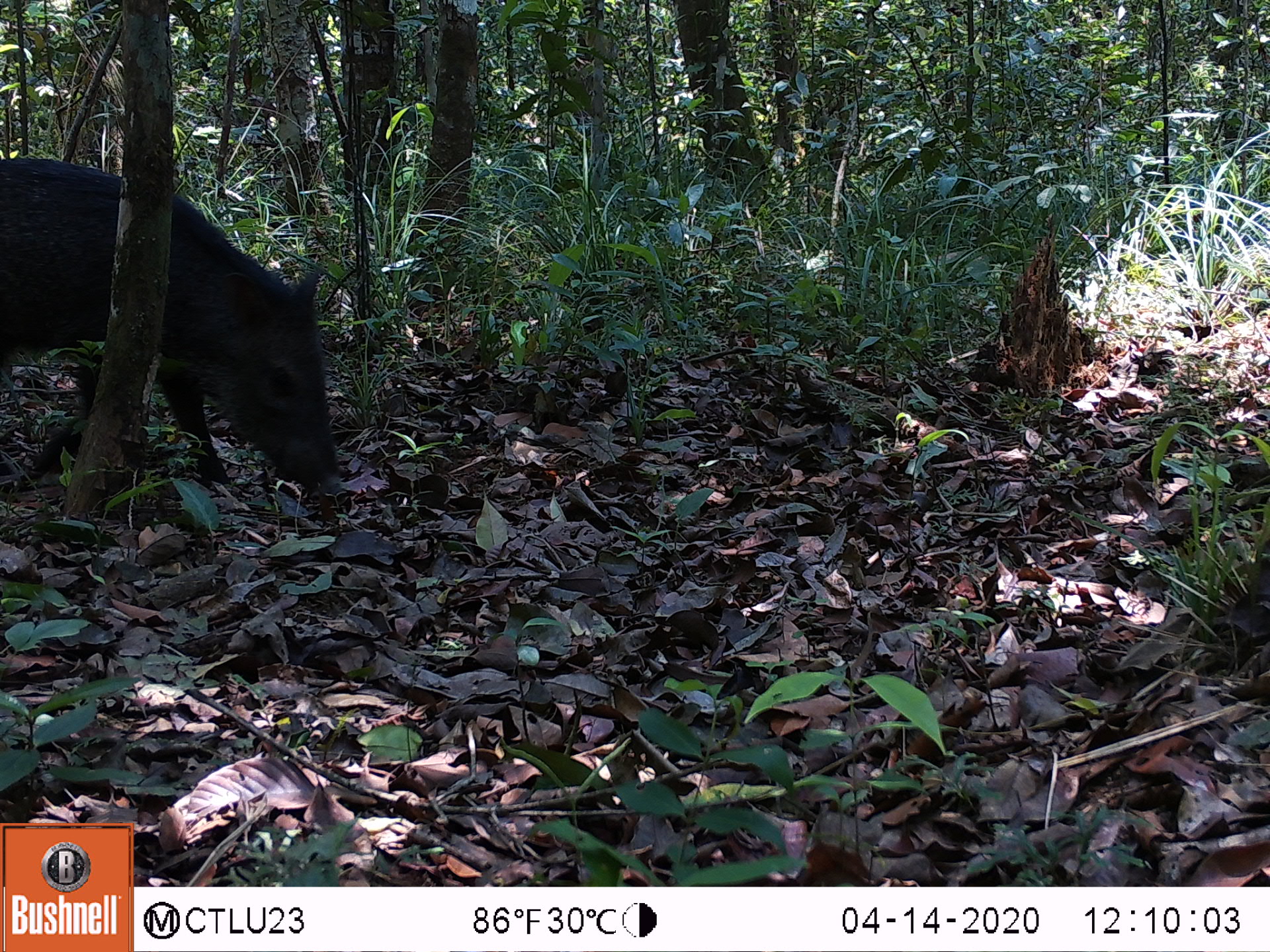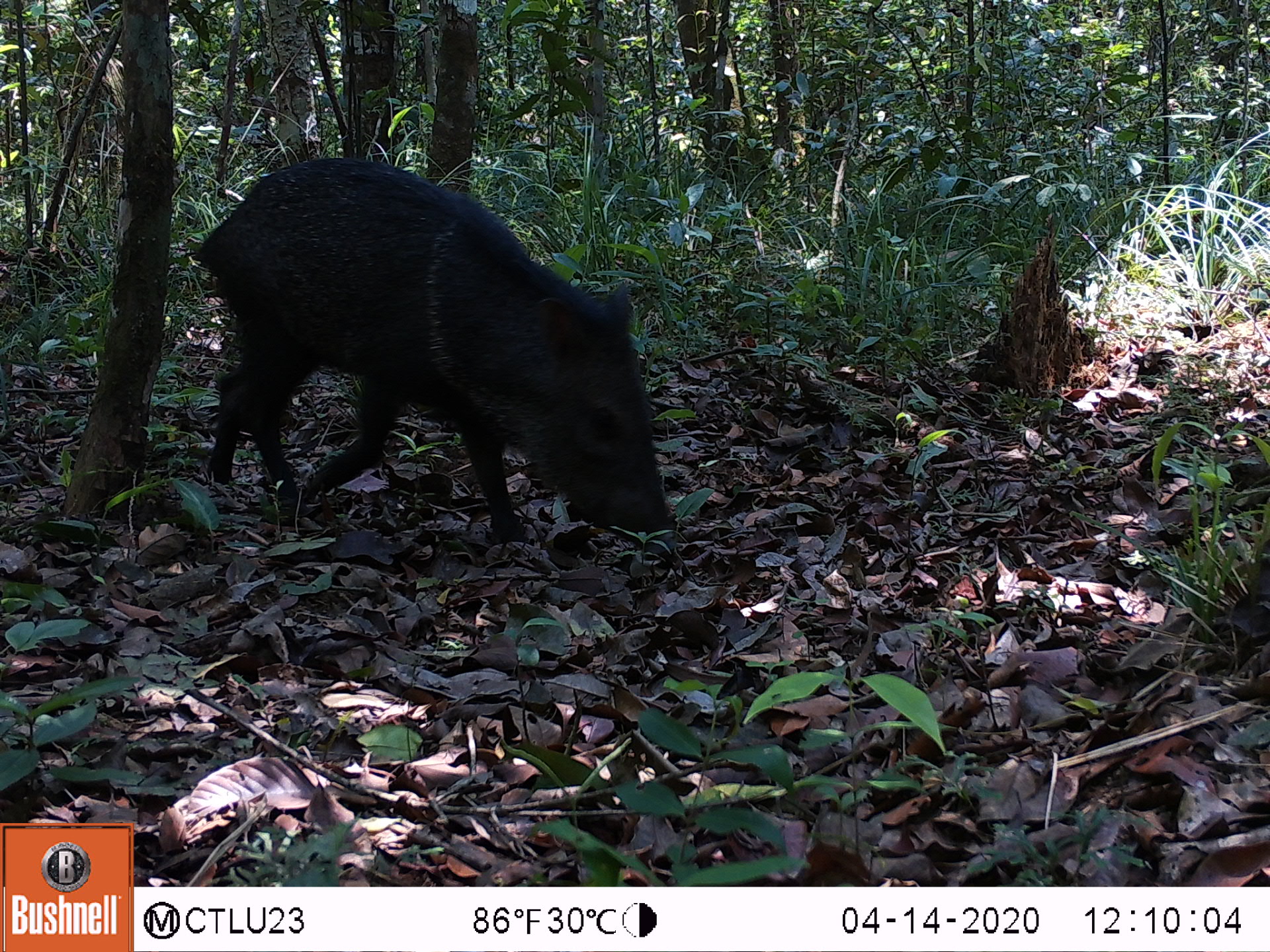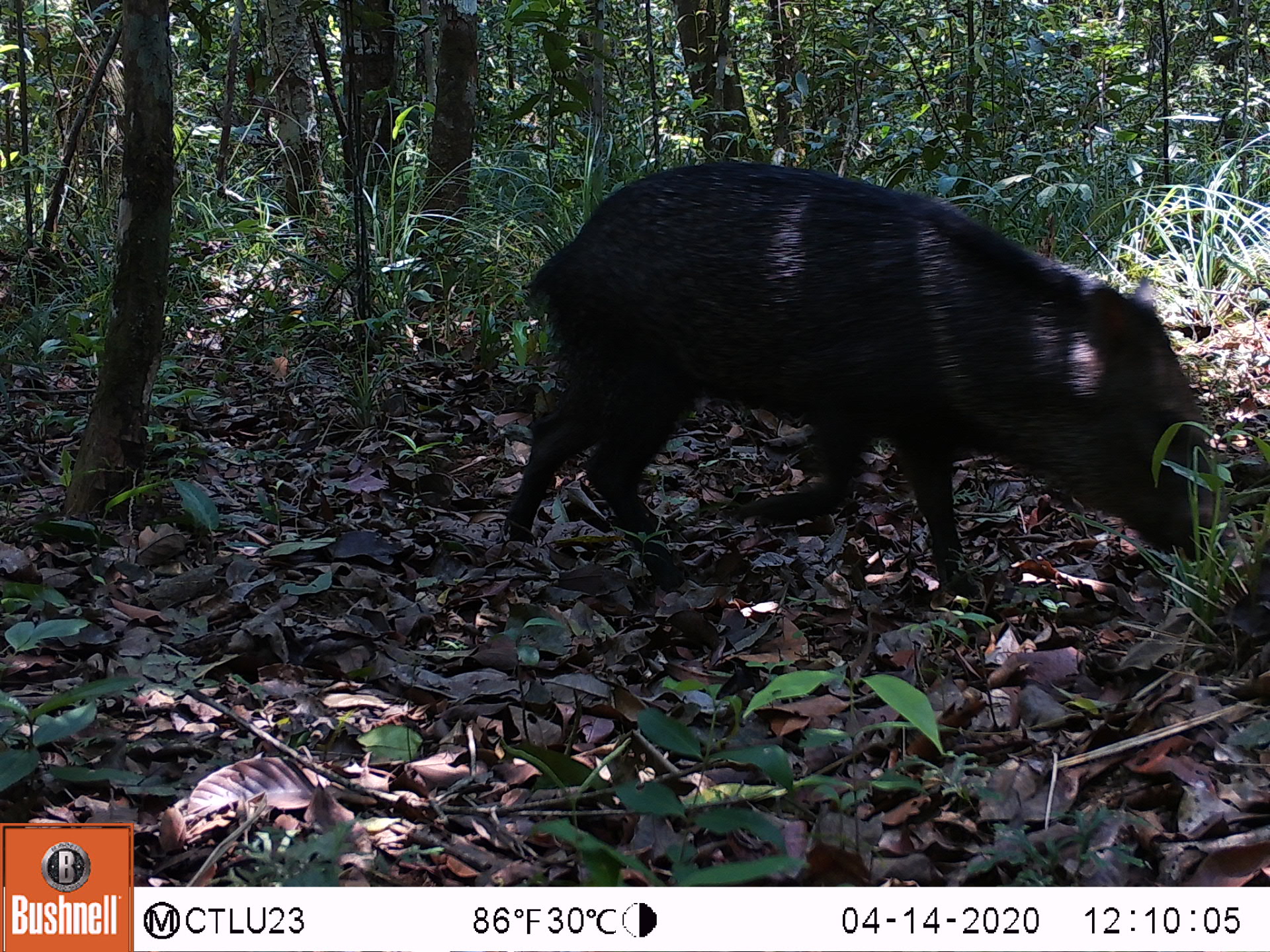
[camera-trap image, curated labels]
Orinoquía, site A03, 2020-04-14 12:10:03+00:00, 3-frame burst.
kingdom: Animalia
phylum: Chordata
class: Mammalia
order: Artiodactyla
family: Tayassuidae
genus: Pecari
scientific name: Pecari tajacu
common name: collared peccary